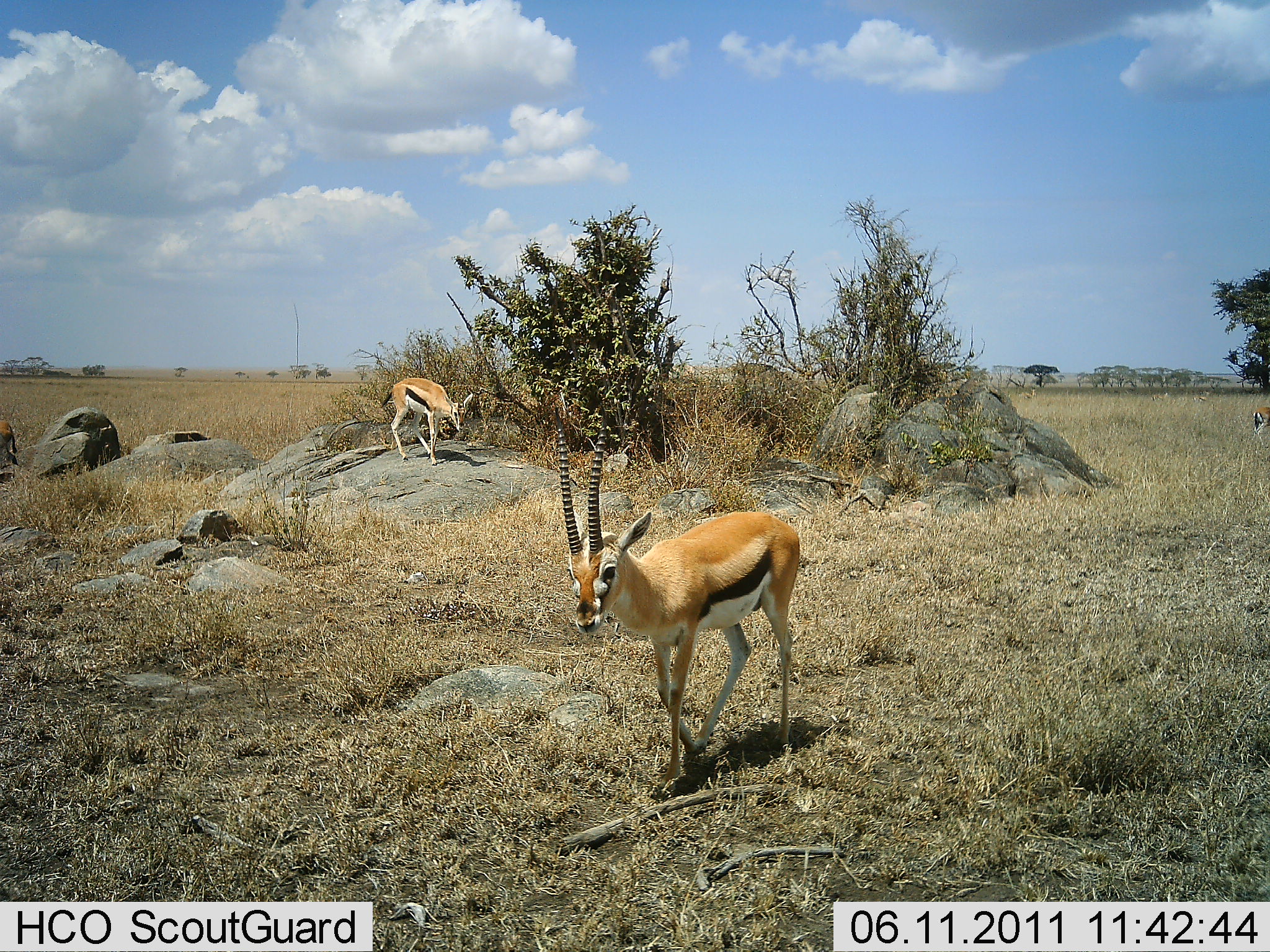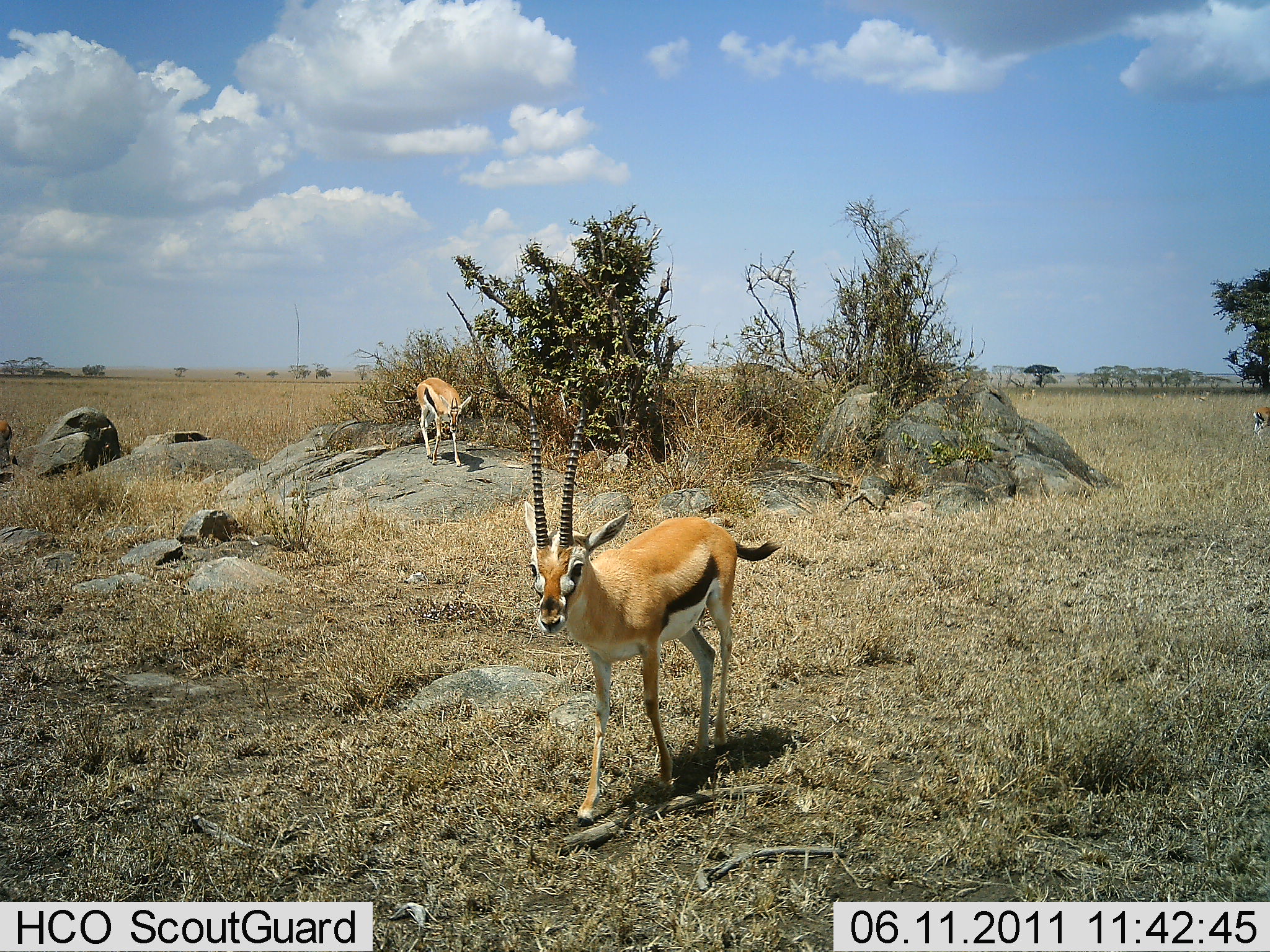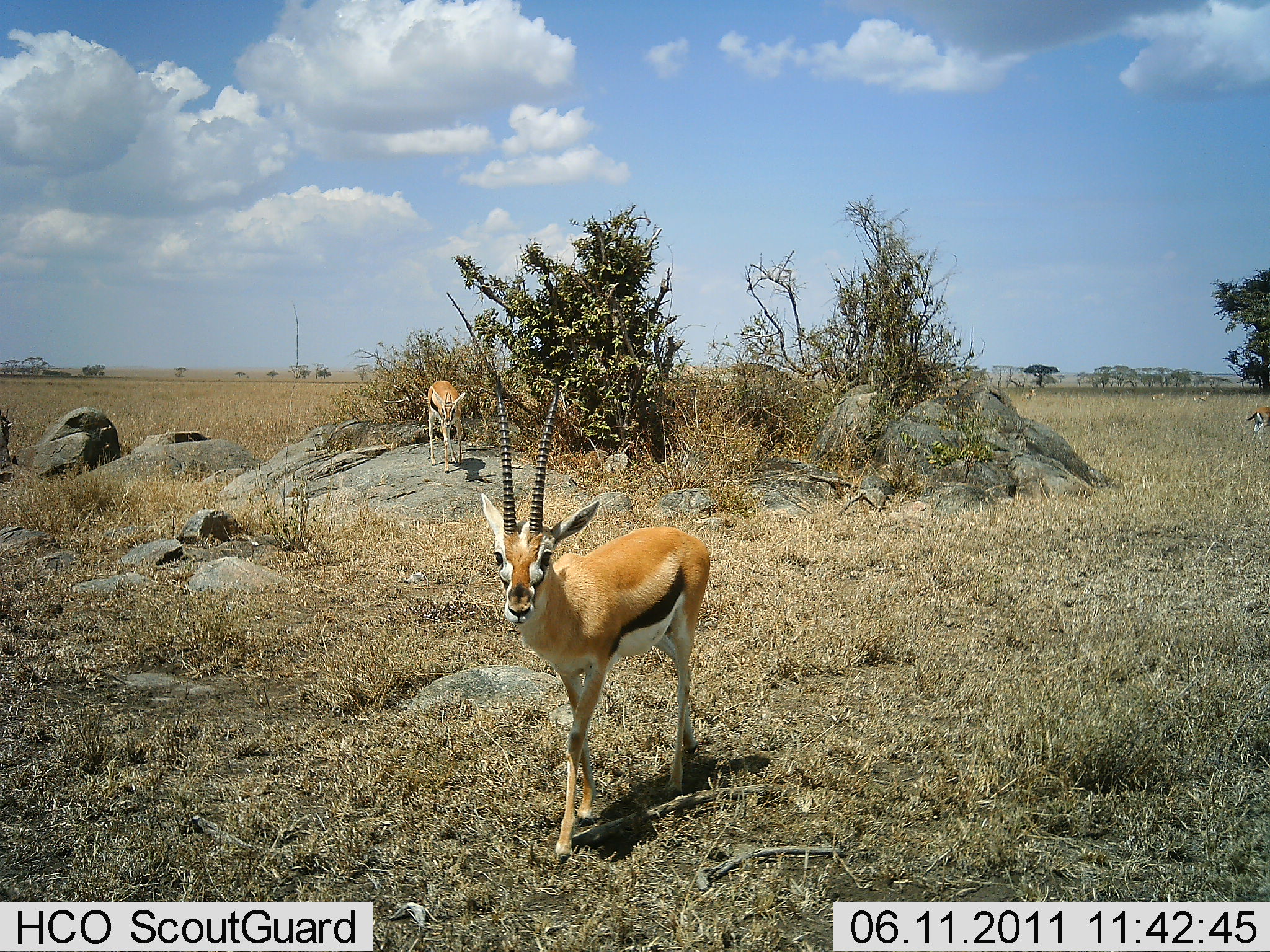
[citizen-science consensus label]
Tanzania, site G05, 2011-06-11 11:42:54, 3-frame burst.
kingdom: Animalia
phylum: Chordata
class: Mammalia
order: Artiodactyla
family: Bovidae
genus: Eudorcas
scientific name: Eudorcas thomsonii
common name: thomson's gazelle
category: gazellethomsons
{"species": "gazellethomsons (thomson's gazelle) (Eudorcas thomsonii)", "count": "3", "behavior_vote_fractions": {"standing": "17%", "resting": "0%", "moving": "92%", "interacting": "0%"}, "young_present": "0%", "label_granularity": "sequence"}